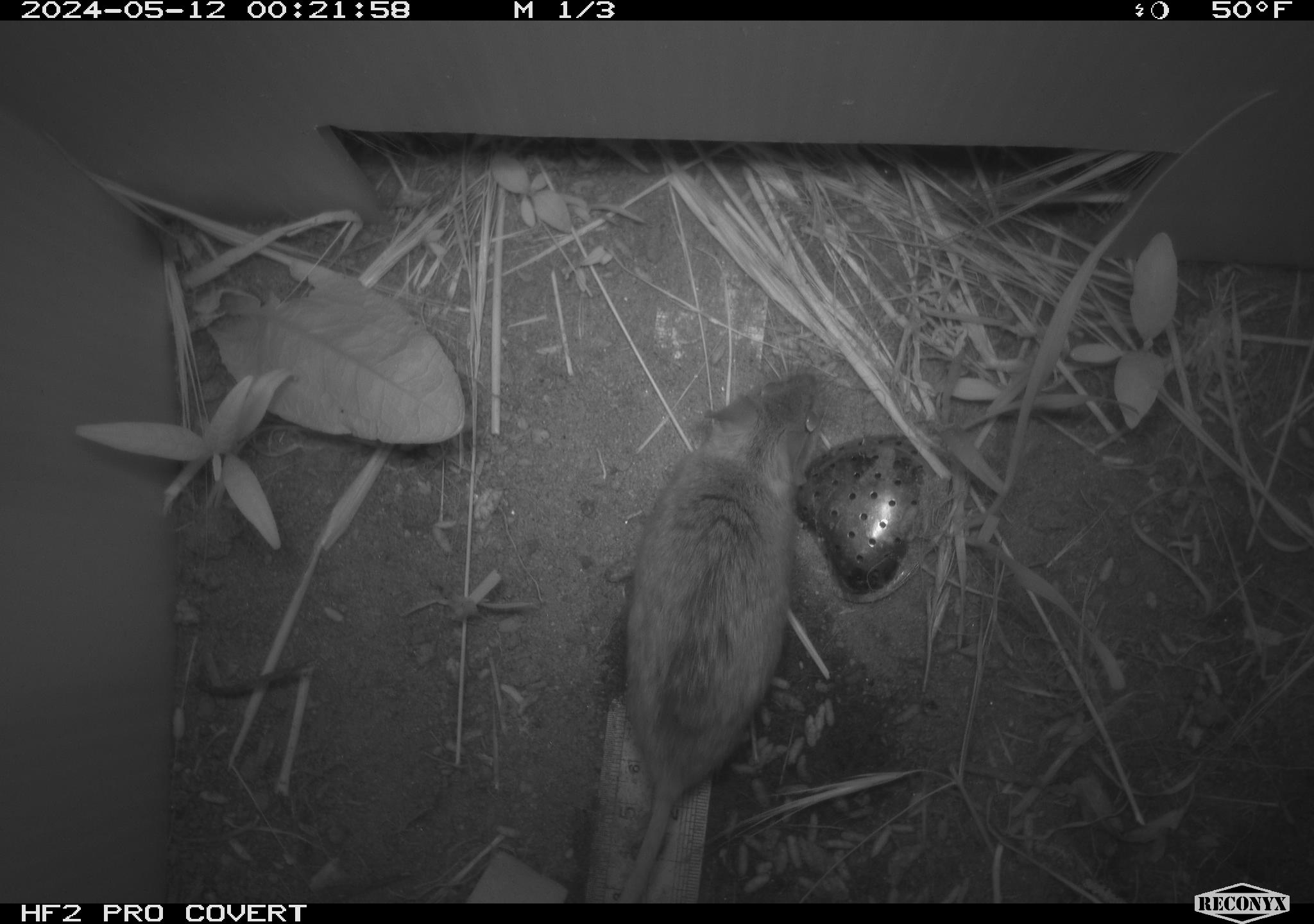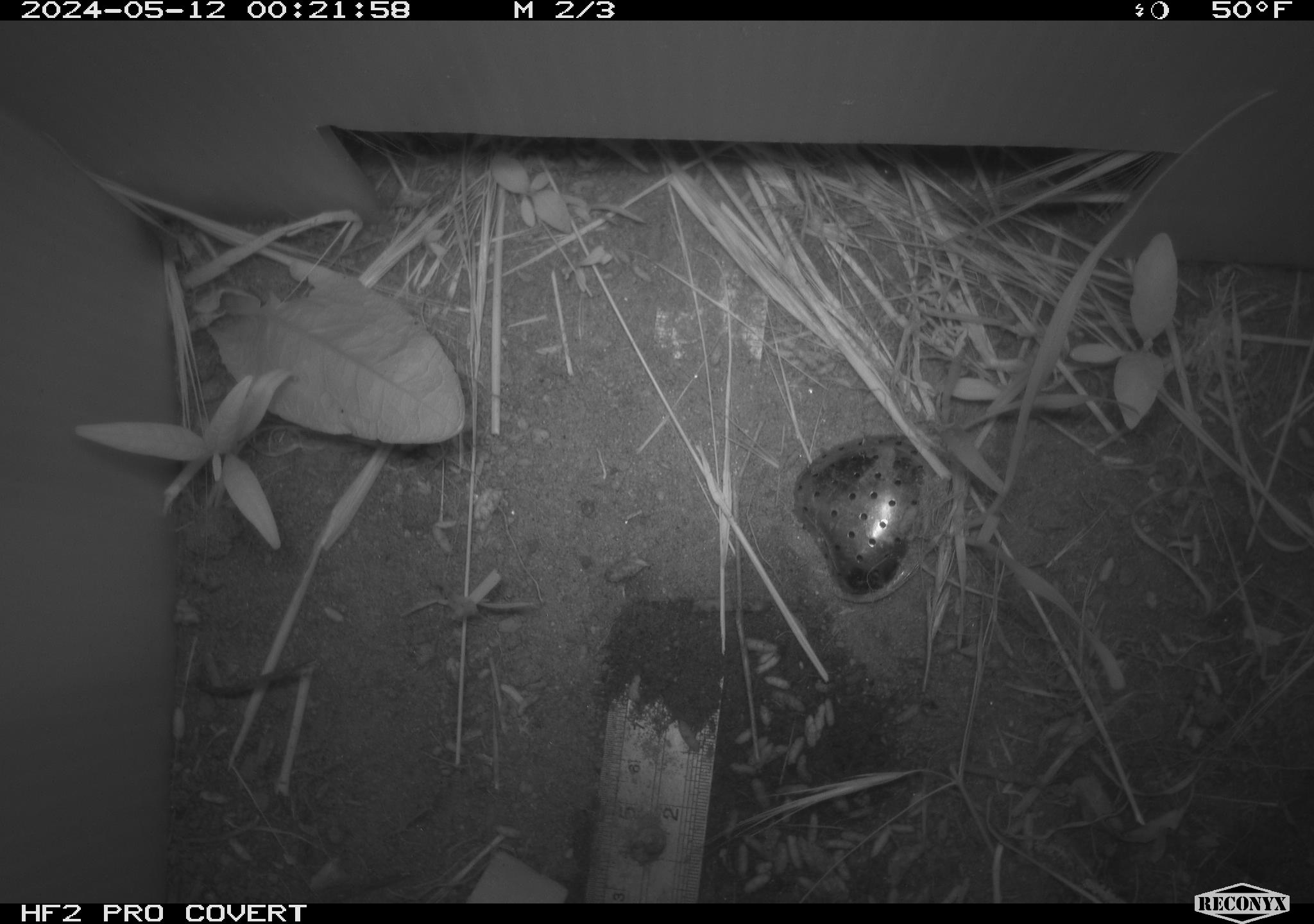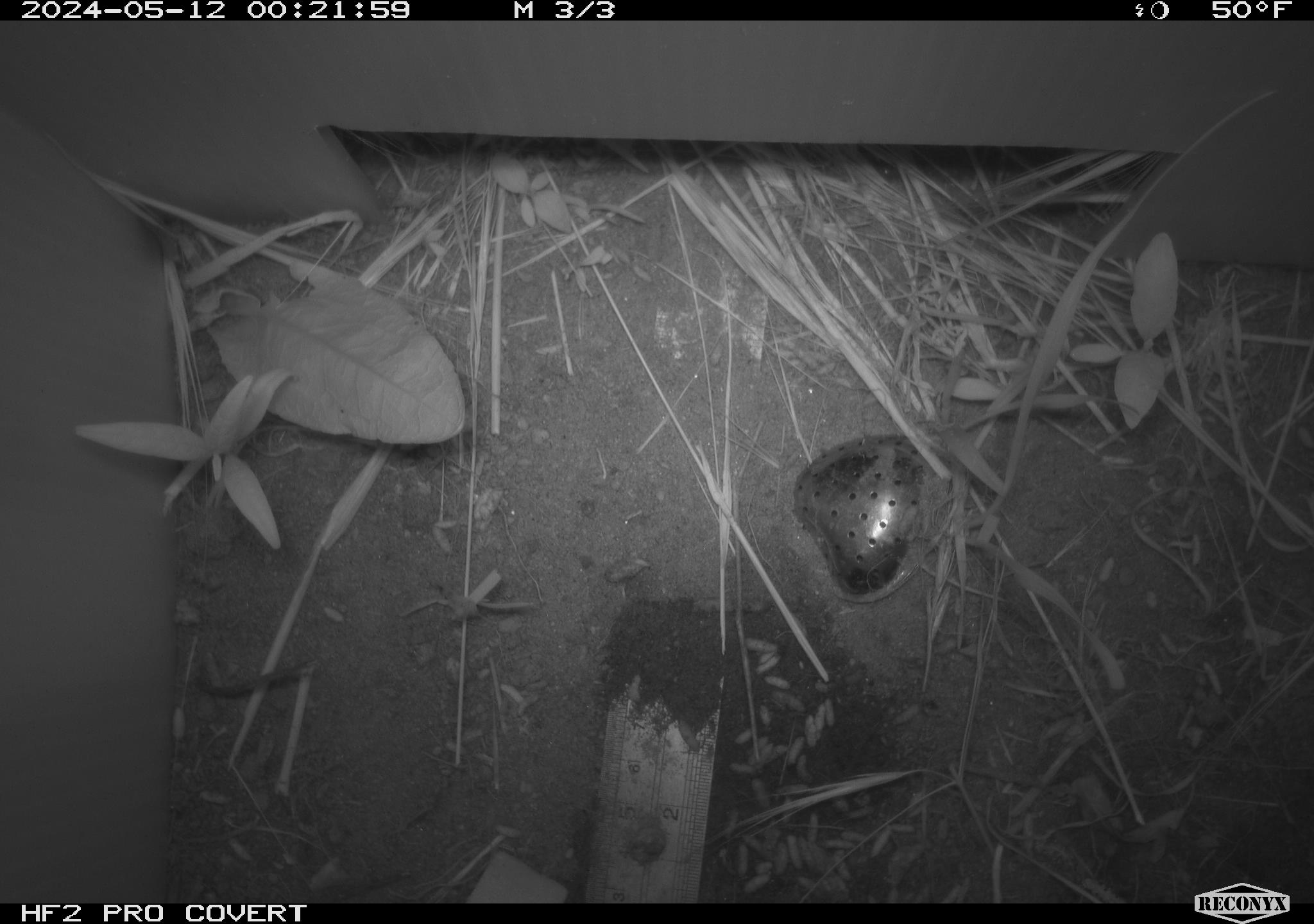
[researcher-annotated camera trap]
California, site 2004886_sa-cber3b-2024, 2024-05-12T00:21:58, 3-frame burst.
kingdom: Animalia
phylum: Chordata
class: Mammalia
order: Rodentia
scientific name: Rodentia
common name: mouse species